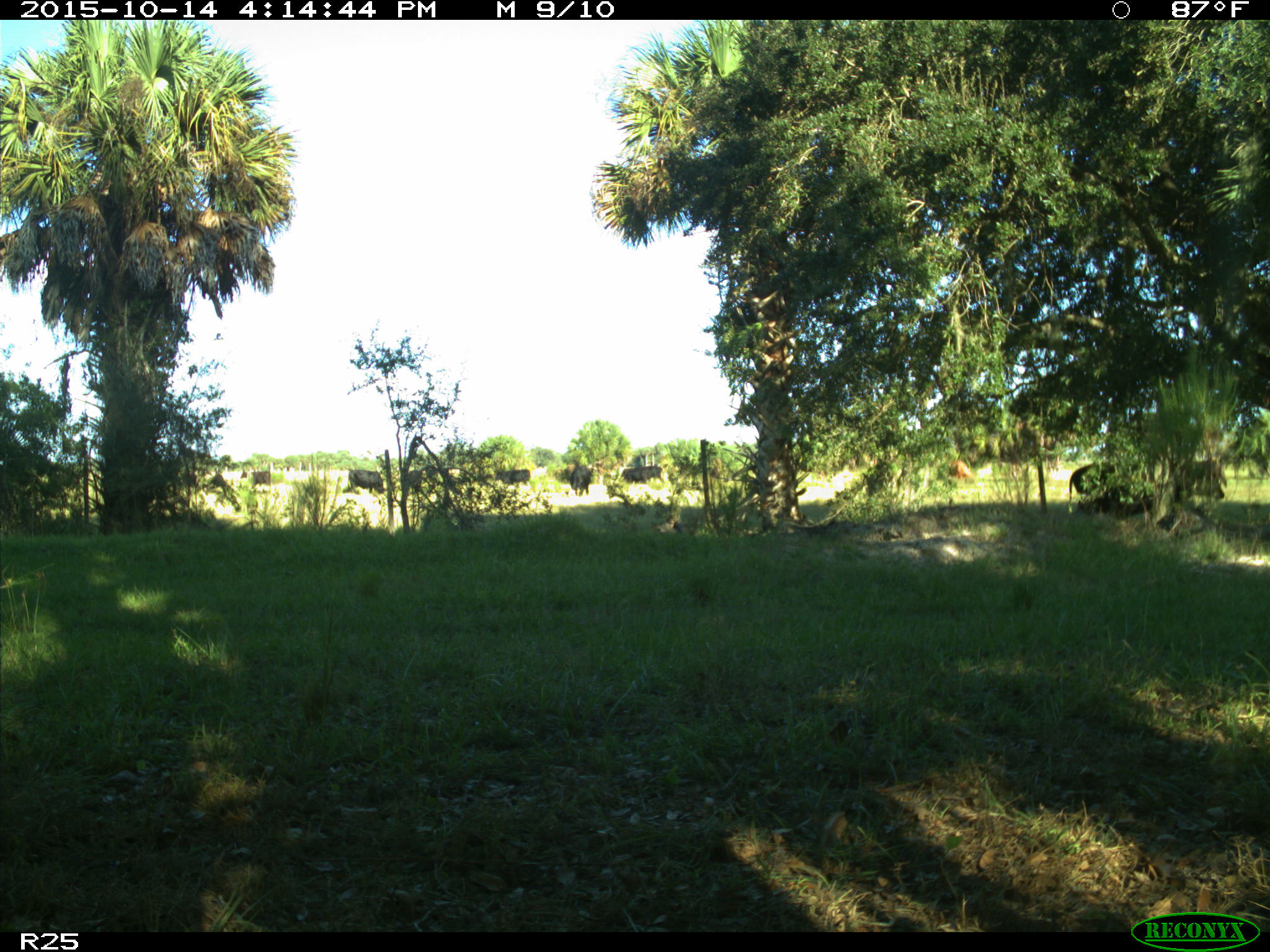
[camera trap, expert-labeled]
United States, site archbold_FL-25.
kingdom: Animalia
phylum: Chordata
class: Mammalia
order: Artiodactyla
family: Bovidae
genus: Bos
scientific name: Bos taurus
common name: domestic cow